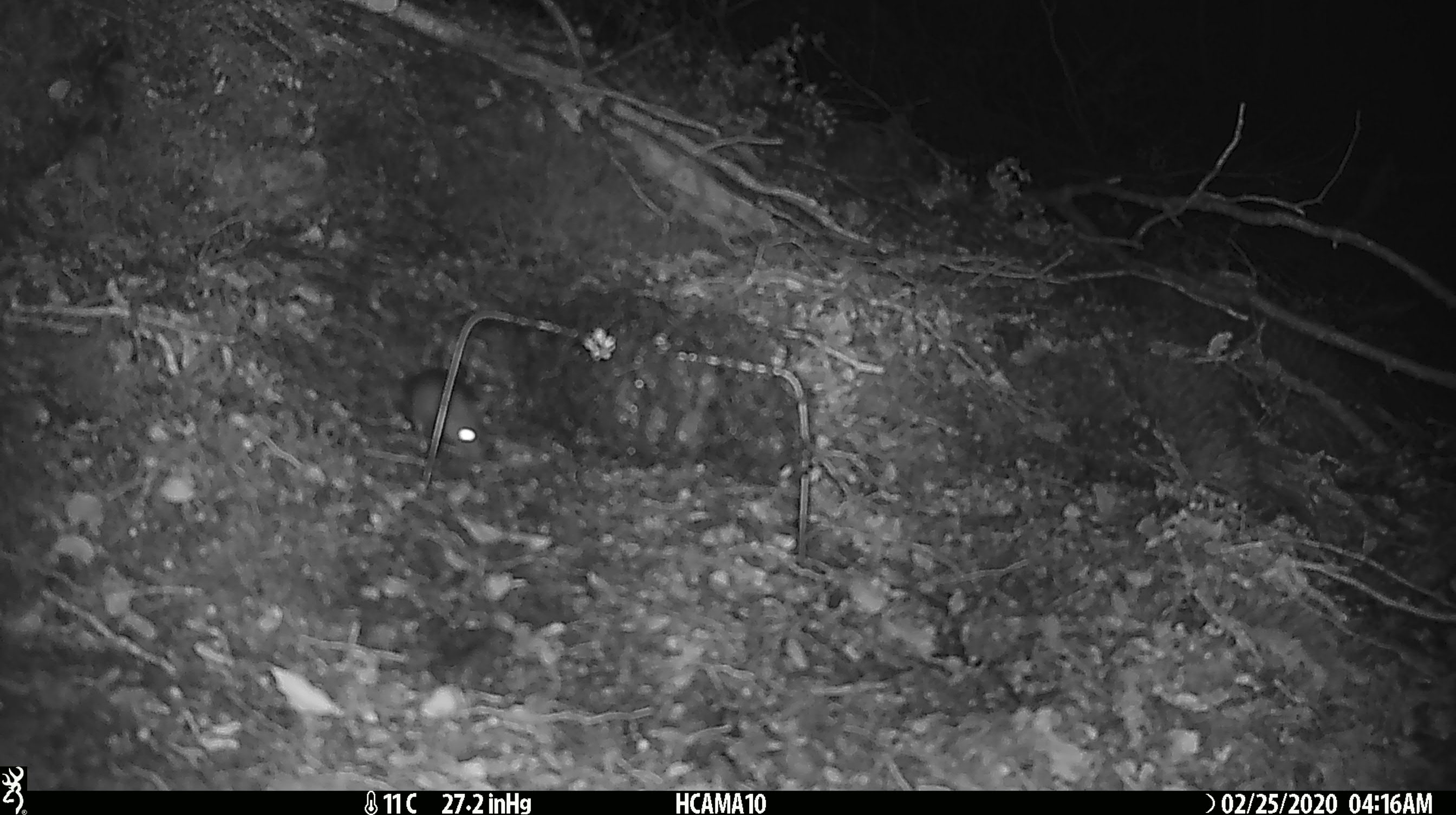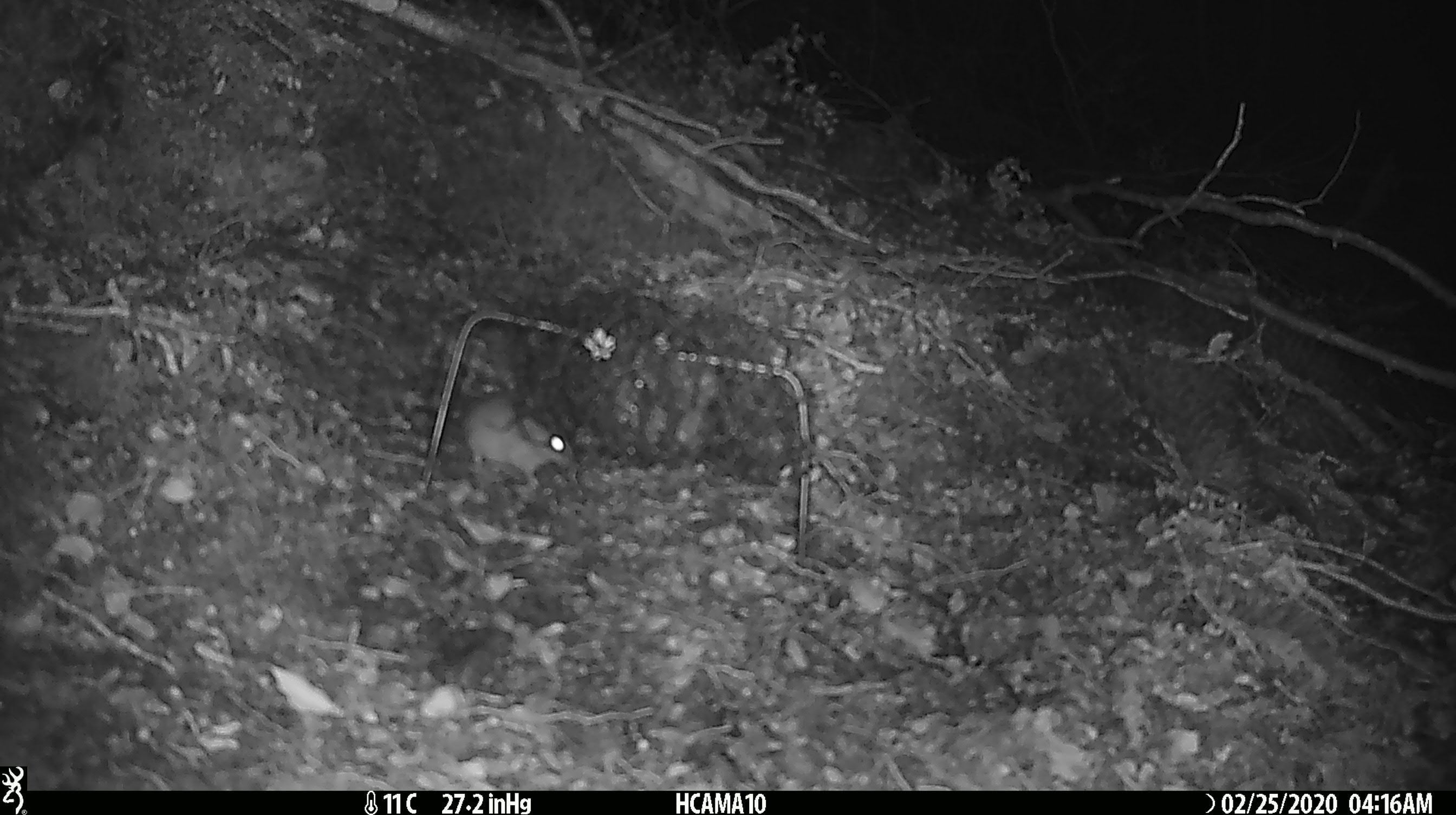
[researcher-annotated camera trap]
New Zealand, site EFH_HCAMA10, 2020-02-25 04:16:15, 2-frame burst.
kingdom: Animalia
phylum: Chordata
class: Mammalia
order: Rodentia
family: Muridae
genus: Mus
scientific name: Mus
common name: mouse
Mouse (Mus).